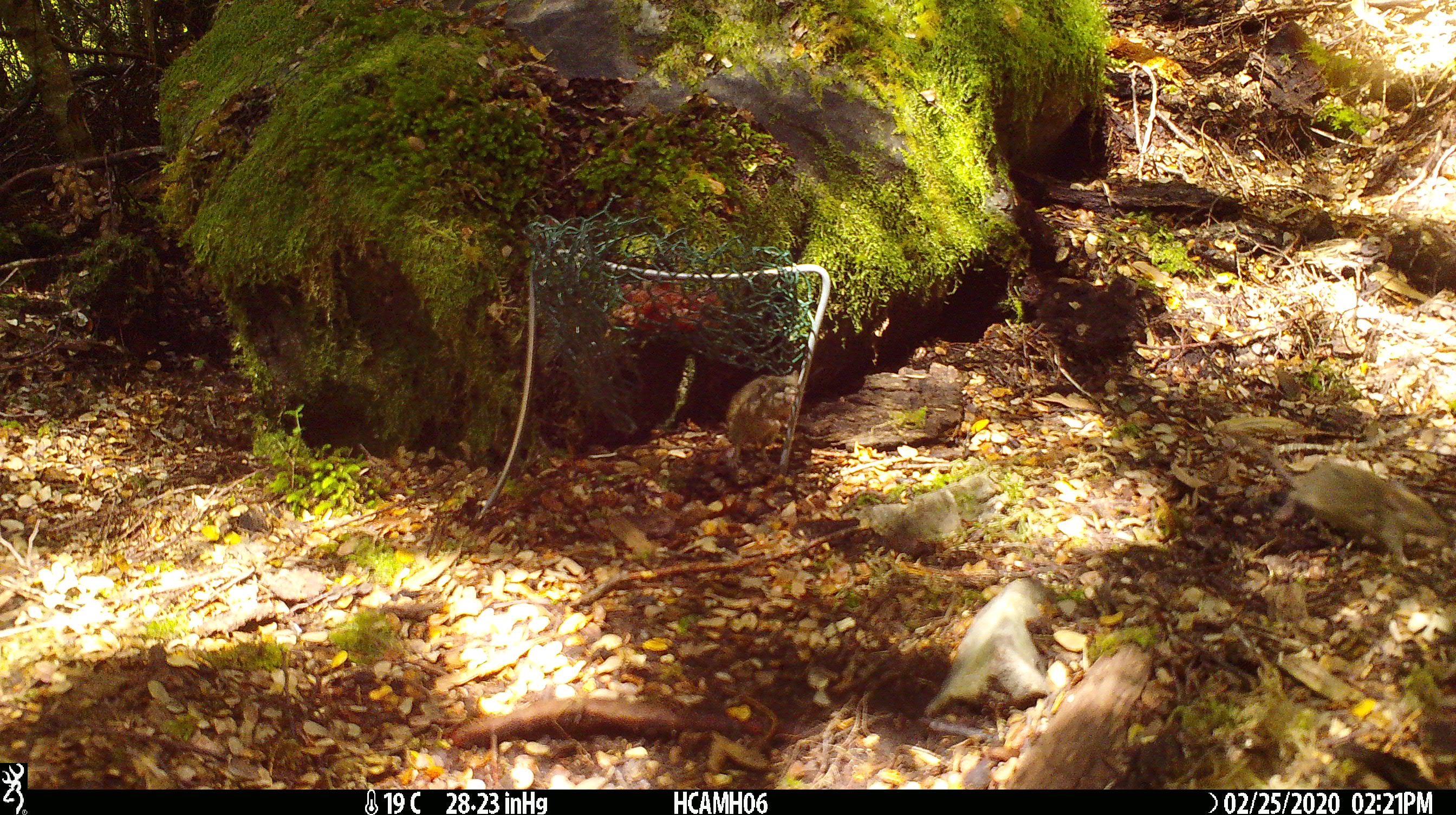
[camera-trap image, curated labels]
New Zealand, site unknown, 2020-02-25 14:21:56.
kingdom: Animalia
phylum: Chordata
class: Mammalia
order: Rodentia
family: Muridae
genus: Mus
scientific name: Mus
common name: mouse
Mouse (Mus).